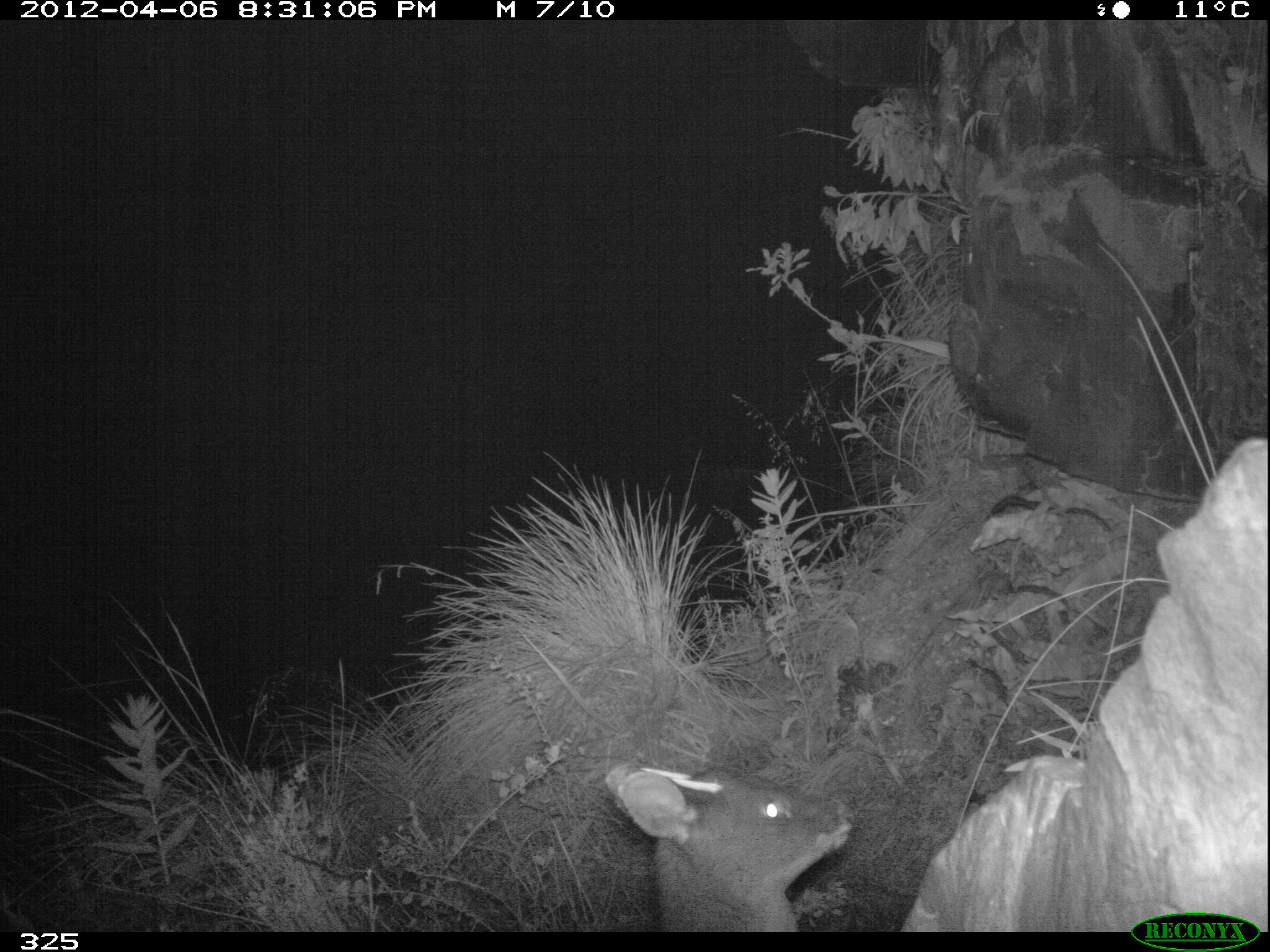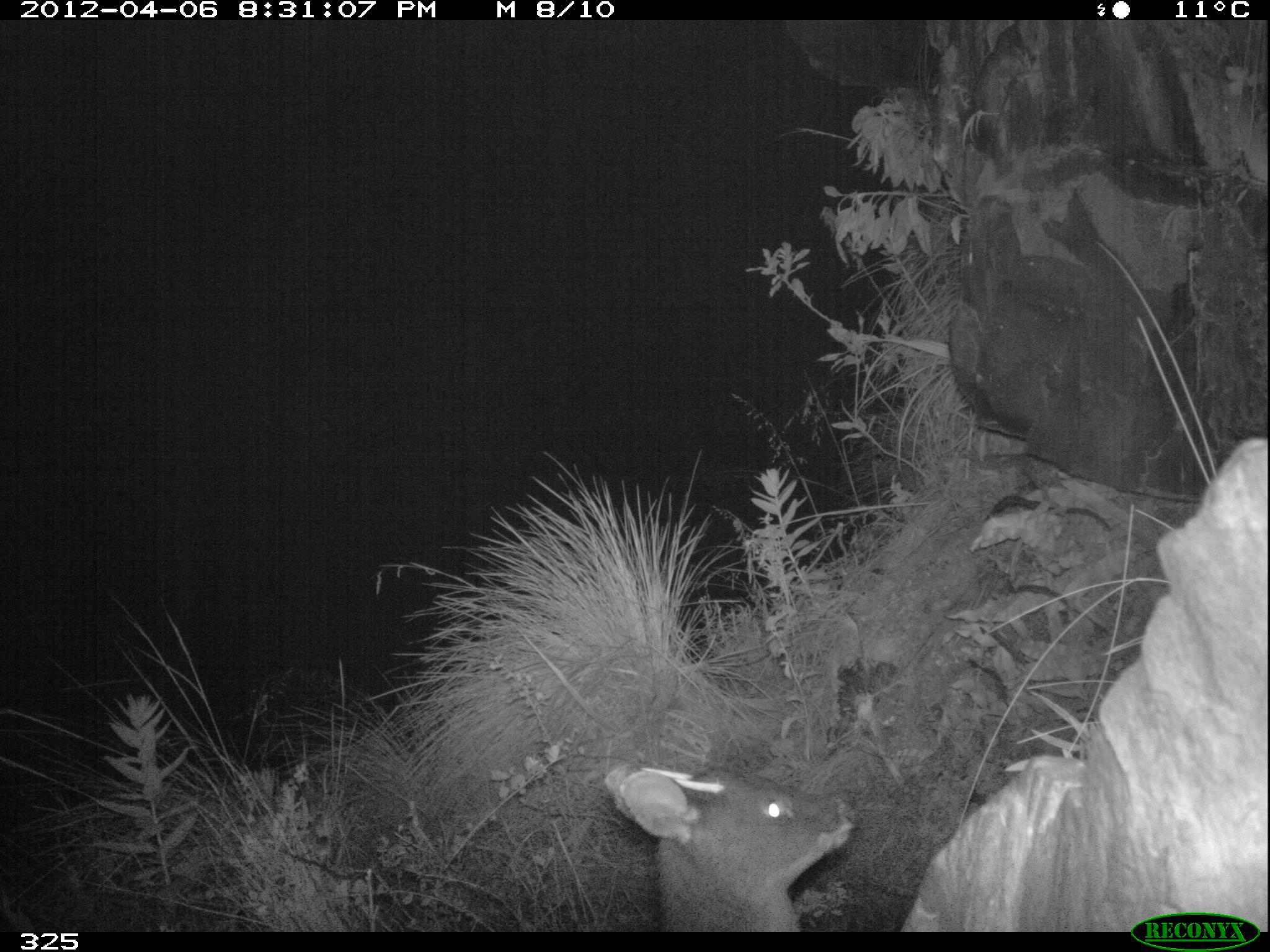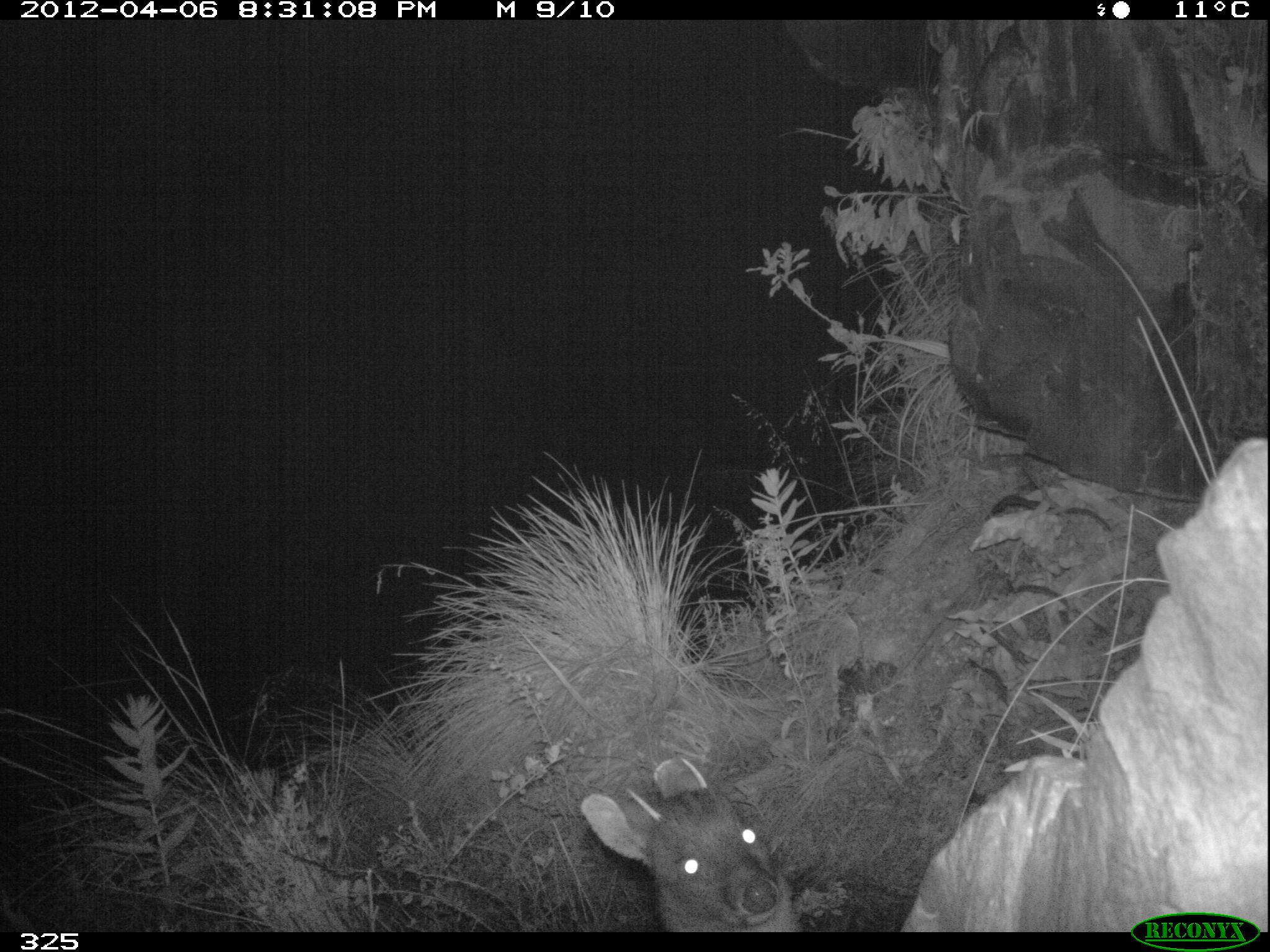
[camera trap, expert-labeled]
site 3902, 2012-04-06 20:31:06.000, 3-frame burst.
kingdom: Animalia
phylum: Chordata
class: Mammalia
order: Artiodactyla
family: Cervidae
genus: Mazama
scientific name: Mazama chunyi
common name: dwarf brocket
Mazama chunyi (dwarf brocket).